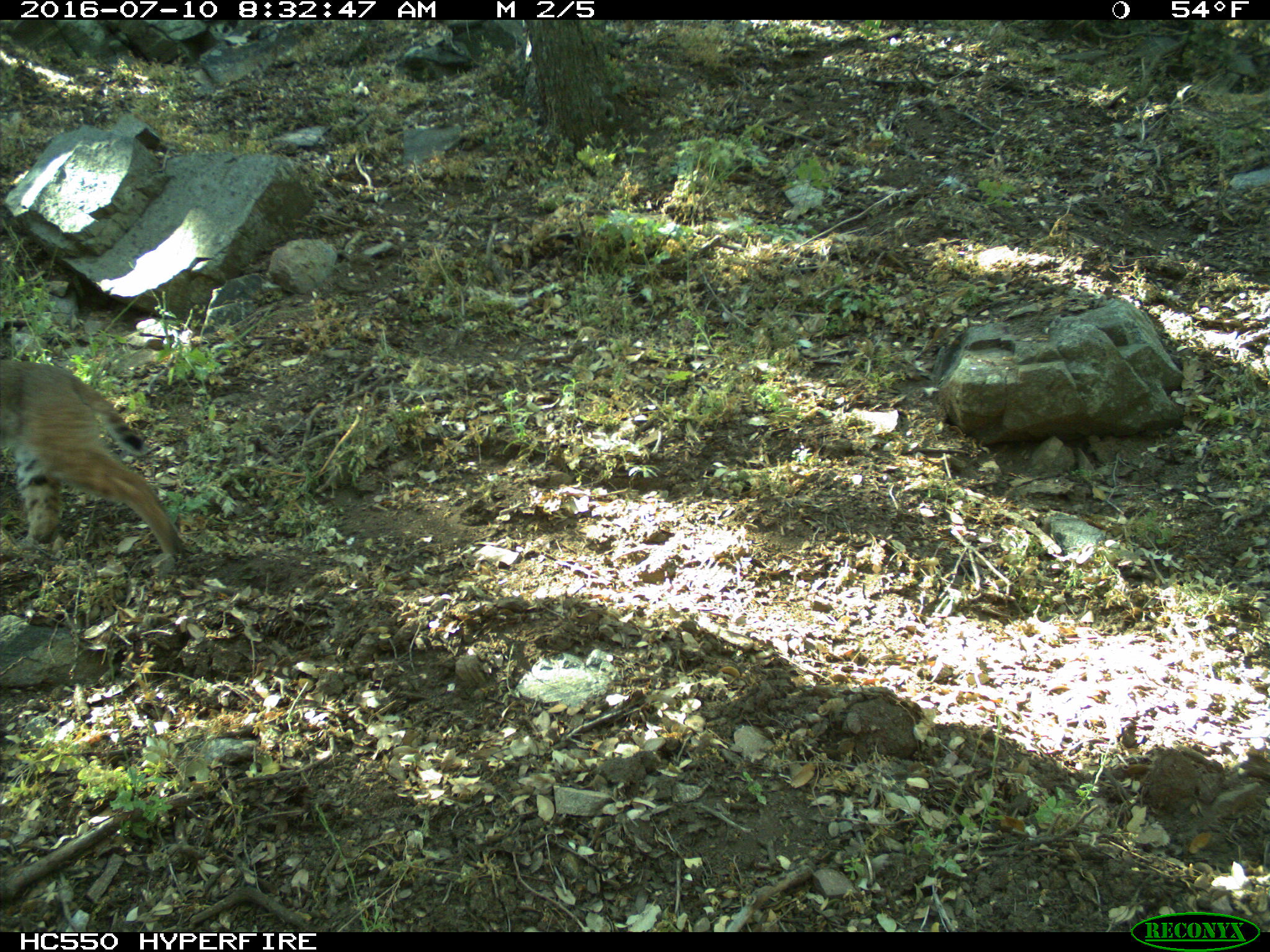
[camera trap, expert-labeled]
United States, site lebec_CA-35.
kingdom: Animalia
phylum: Chordata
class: Mammalia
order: Carnivora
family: Felidae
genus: Lynx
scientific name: Lynx rufus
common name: bobcat